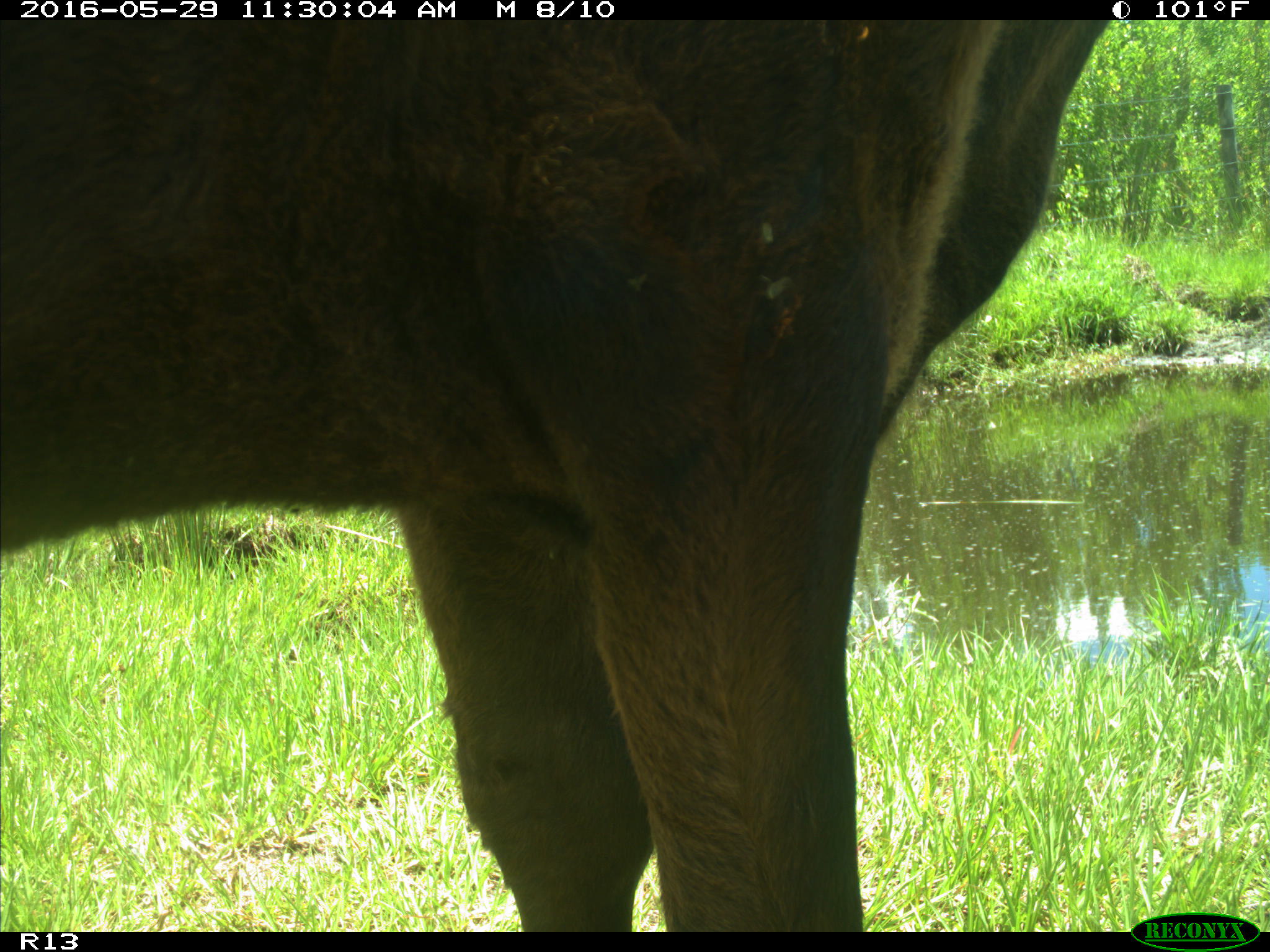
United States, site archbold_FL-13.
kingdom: Animalia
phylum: Chordata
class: Mammalia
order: Artiodactyla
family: Bovidae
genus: Bos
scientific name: Bos taurus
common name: domestic cow